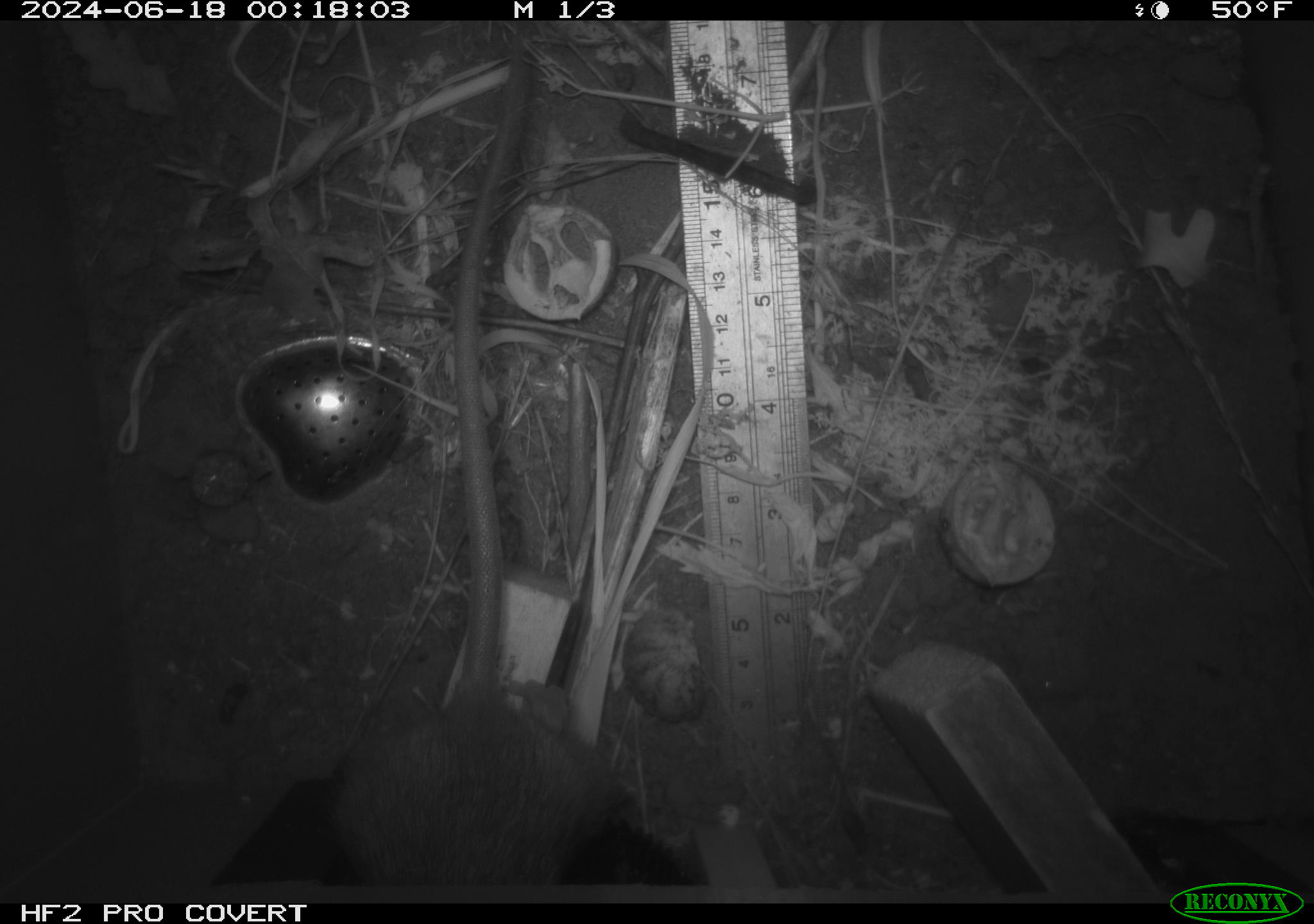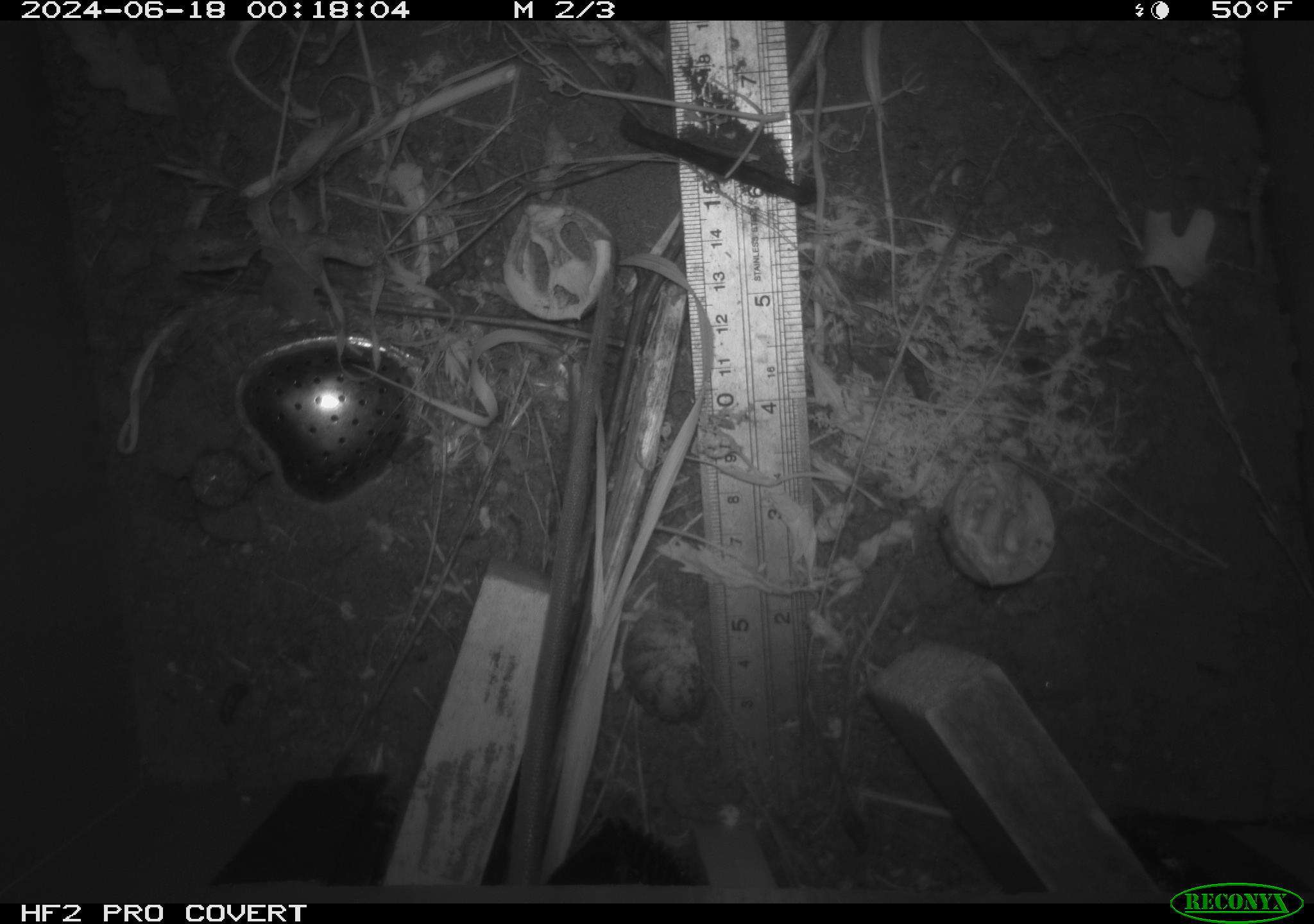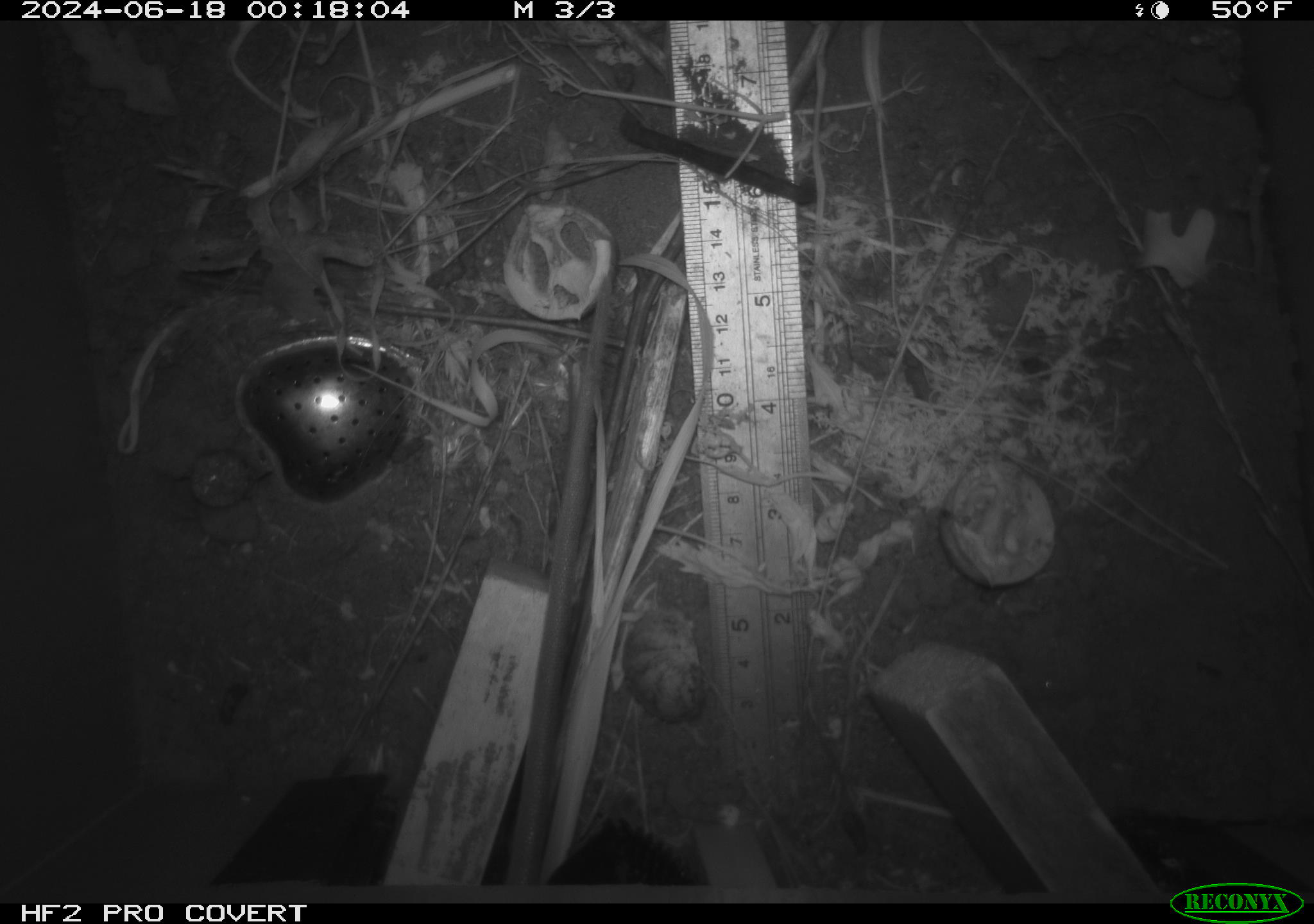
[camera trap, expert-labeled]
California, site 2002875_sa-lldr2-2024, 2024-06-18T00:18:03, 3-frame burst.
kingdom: Animalia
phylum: Chordata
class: Mammalia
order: Rodentia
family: Muridae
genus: Rattus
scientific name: Rattus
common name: rat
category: rattus species